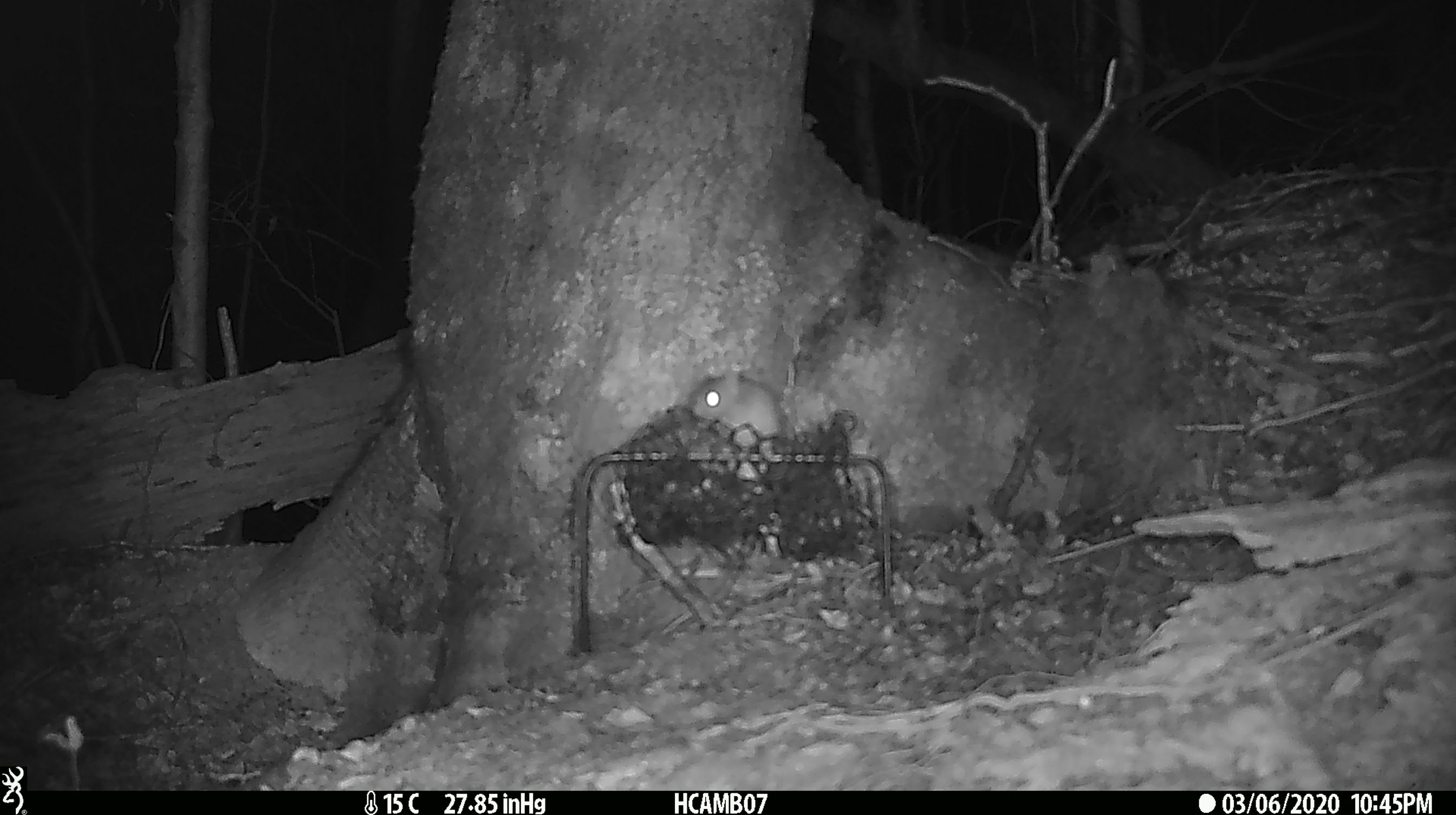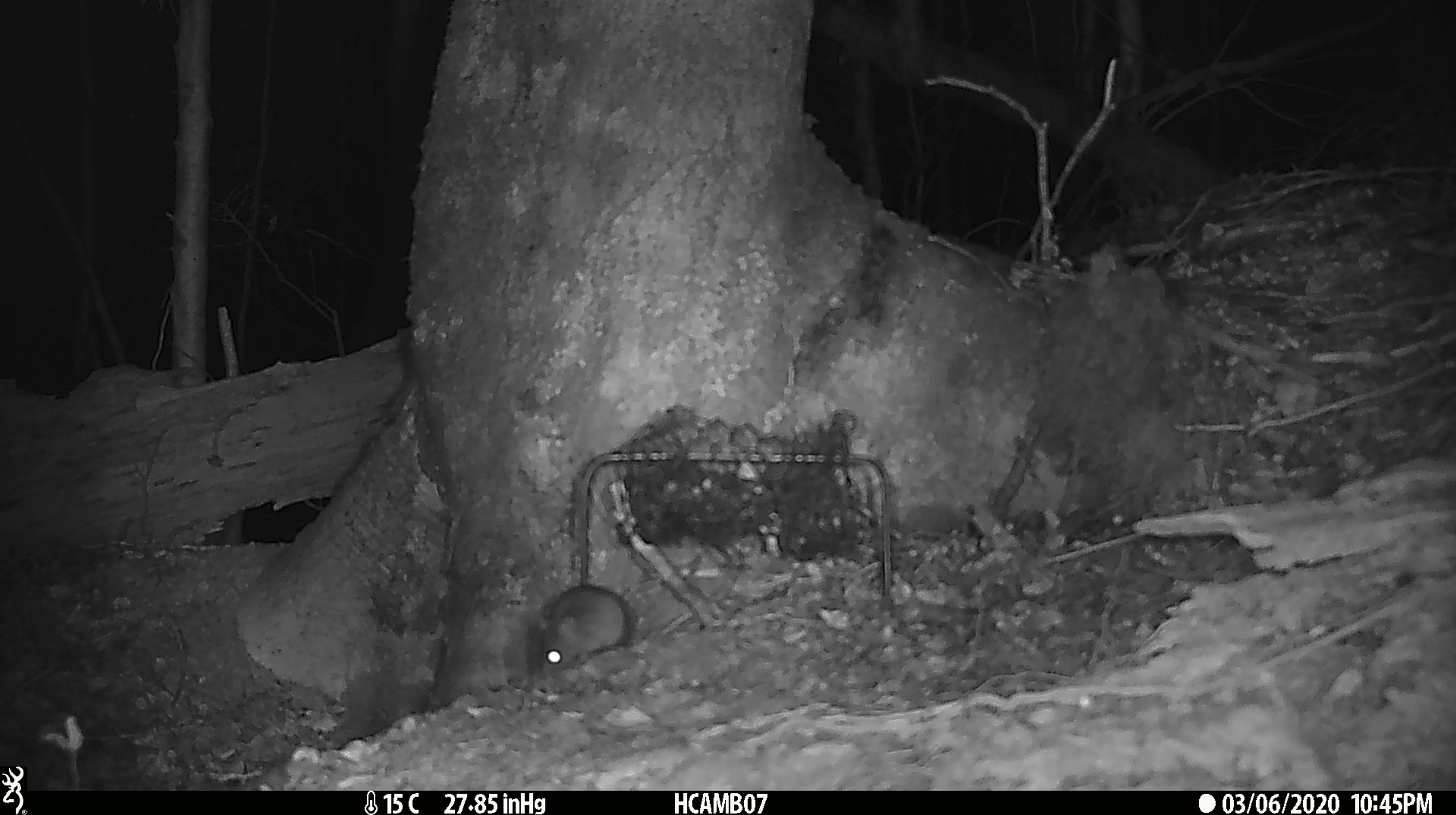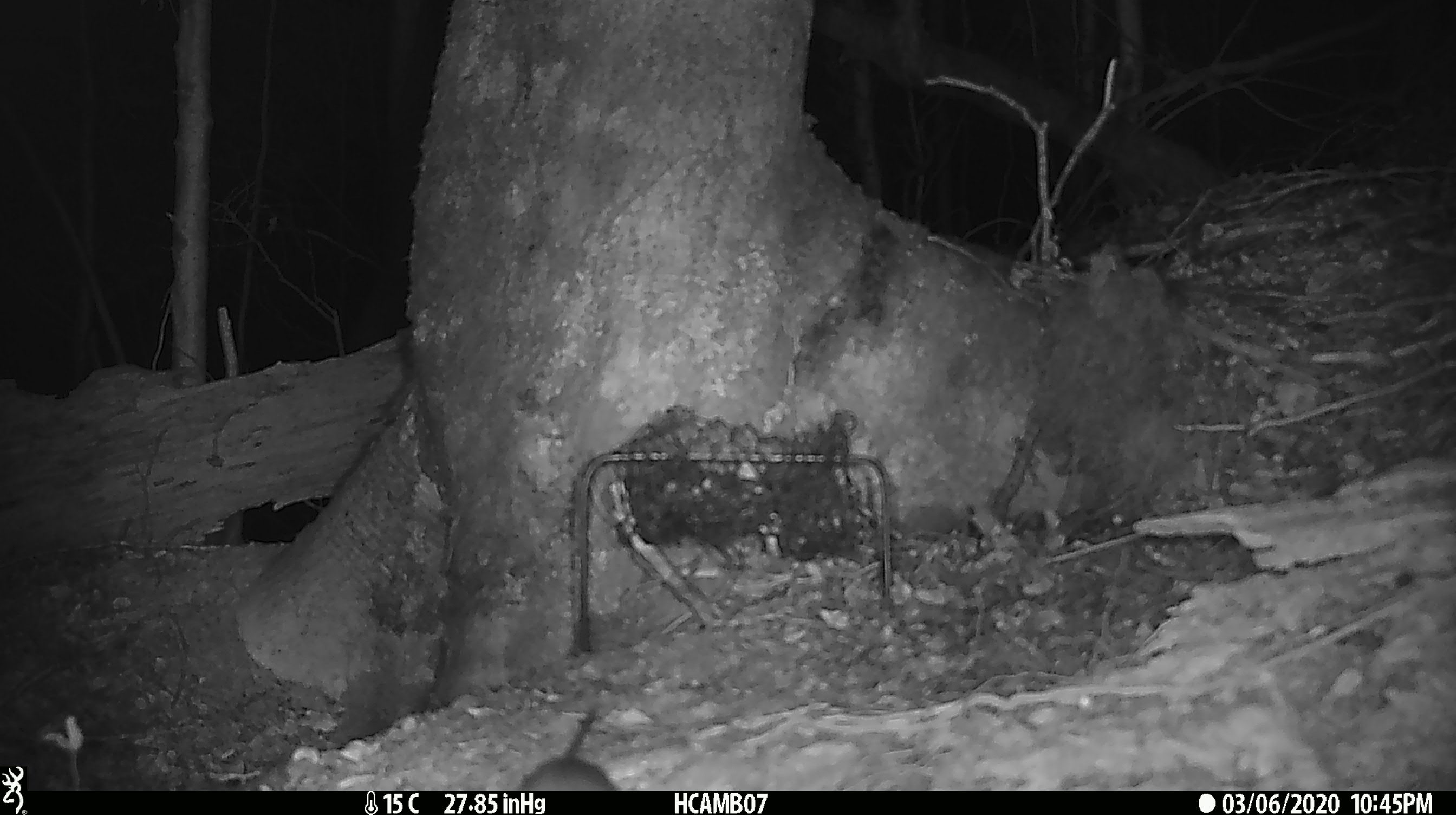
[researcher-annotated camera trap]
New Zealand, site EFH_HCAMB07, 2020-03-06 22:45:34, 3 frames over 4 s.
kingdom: Animalia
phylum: Chordata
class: Mammalia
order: Rodentia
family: Muridae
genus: Mus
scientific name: Mus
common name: mouse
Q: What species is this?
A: Mouse (Mus).